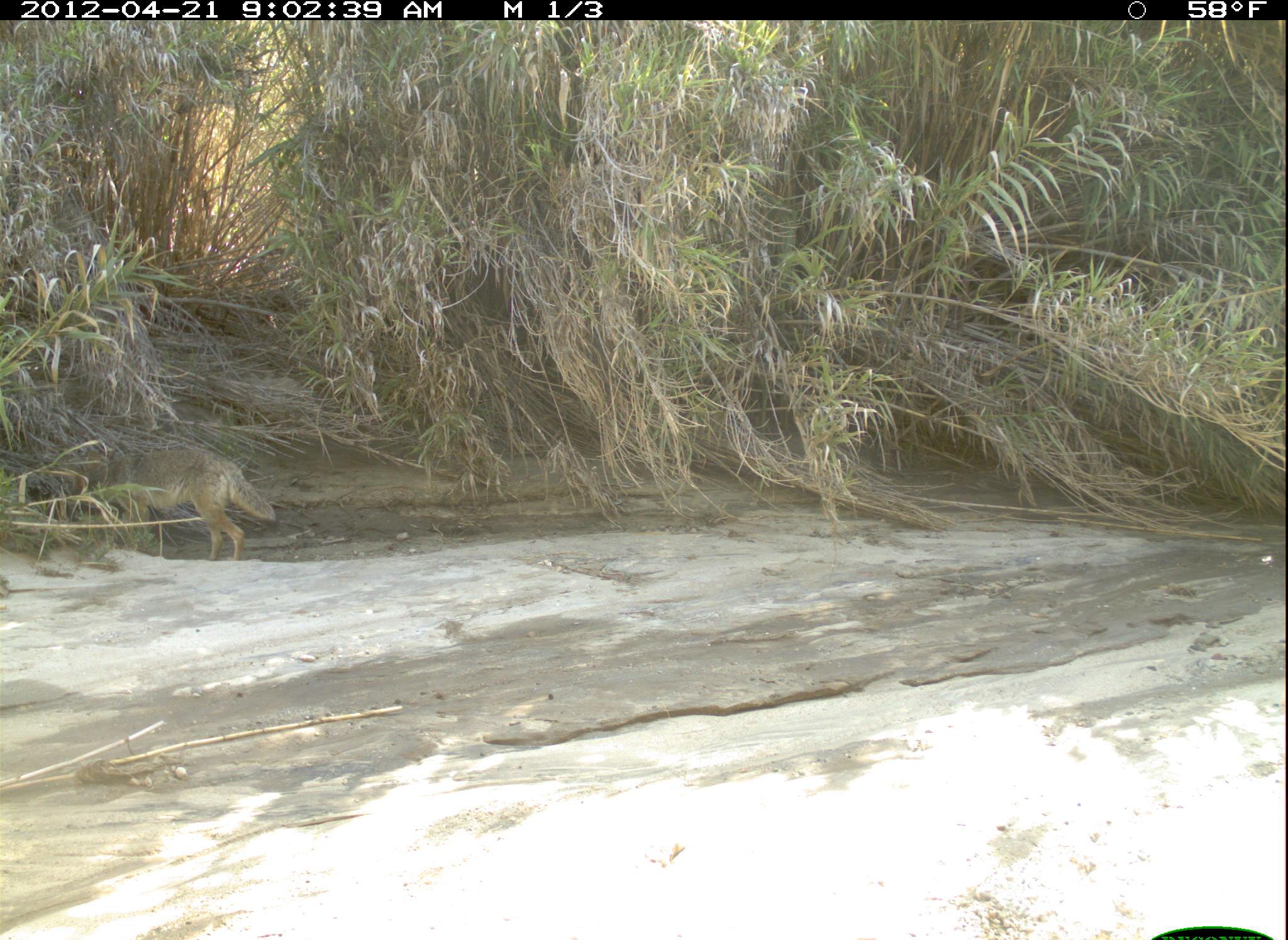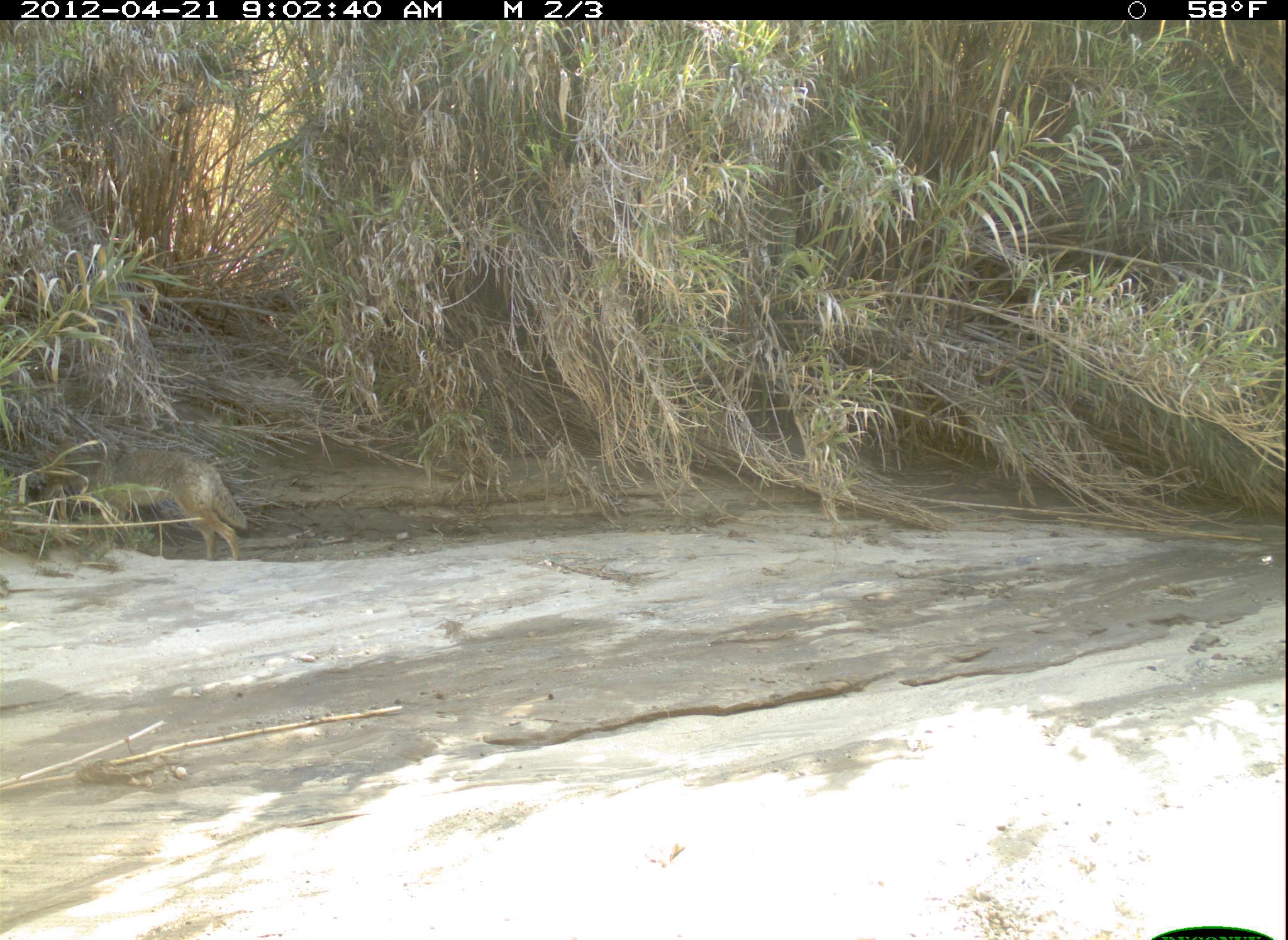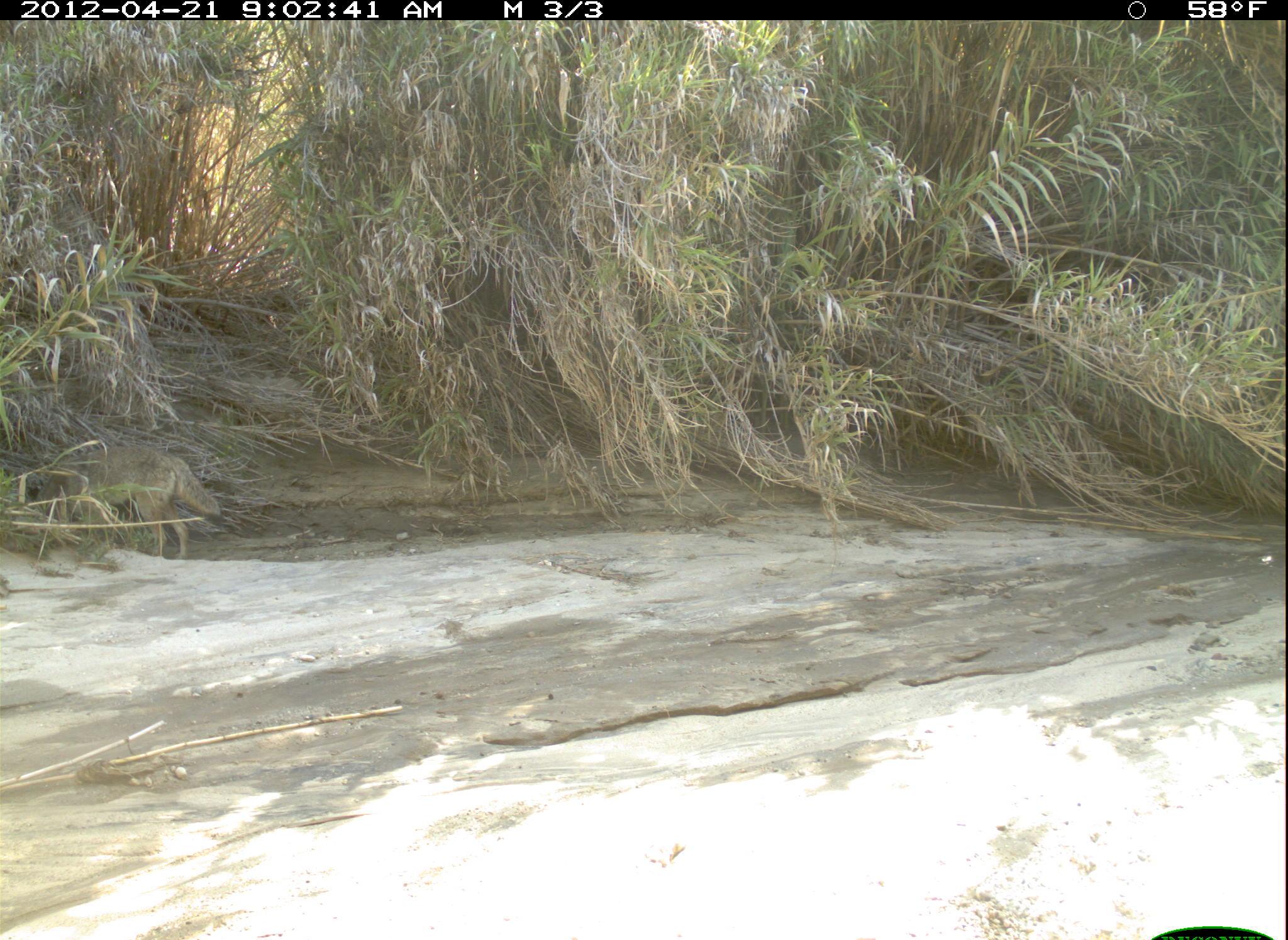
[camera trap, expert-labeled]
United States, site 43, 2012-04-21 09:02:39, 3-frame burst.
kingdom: Animalia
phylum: Chordata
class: Mammalia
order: Carnivora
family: Canidae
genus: Canis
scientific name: Canis latrans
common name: coyote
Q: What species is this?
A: Coyote (Canis latrans).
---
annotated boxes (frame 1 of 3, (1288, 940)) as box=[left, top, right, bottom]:
coyote: box=[37, 412, 296, 594]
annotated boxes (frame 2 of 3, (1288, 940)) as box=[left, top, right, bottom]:
coyote: box=[32, 428, 264, 575]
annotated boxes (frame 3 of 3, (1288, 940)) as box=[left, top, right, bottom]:
coyote: box=[23, 412, 216, 572]